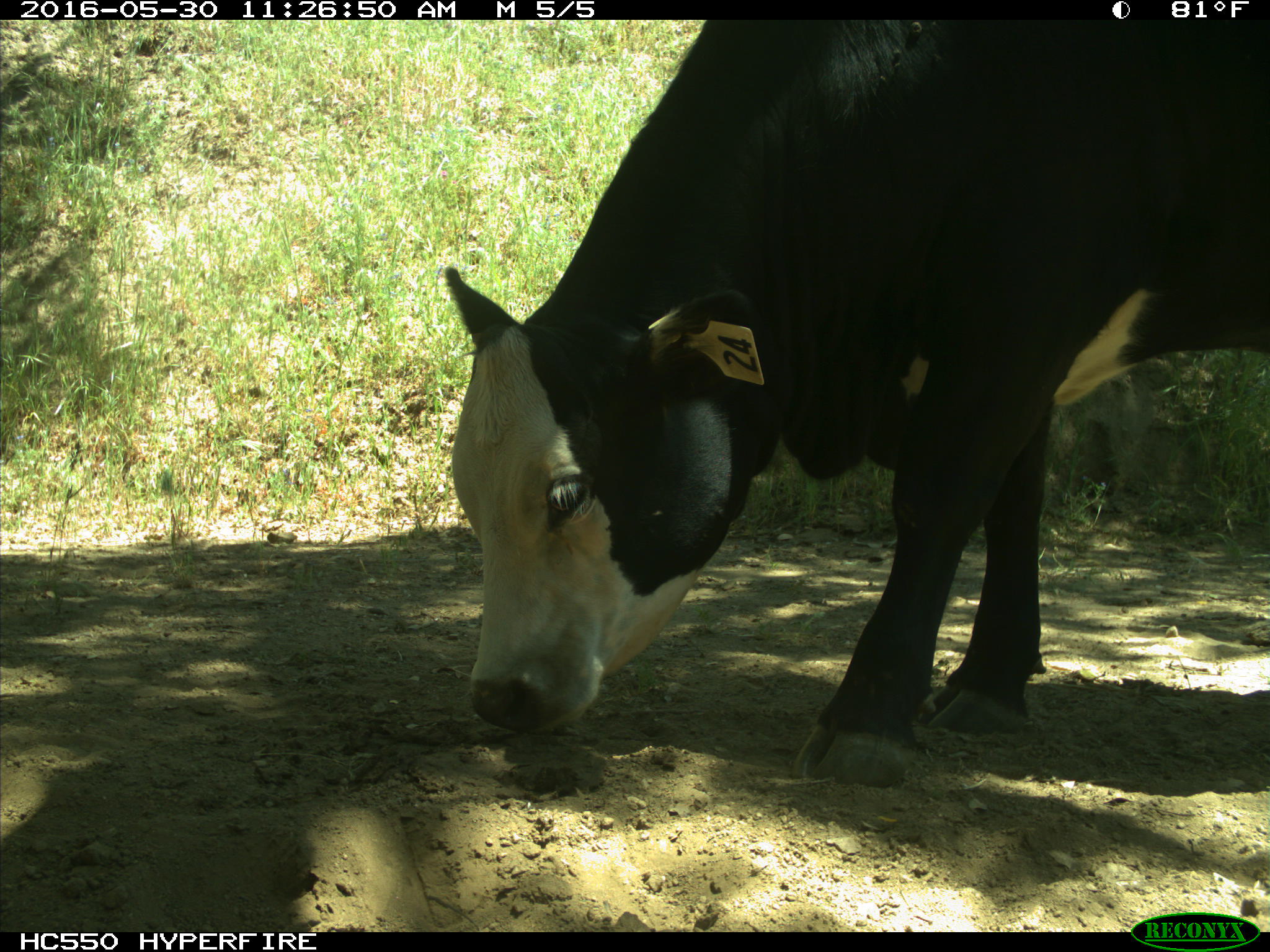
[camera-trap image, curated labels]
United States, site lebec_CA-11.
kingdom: Animalia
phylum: Chordata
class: Mammalia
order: Artiodactyla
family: Bovidae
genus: Bos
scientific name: Bos taurus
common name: domestic cow